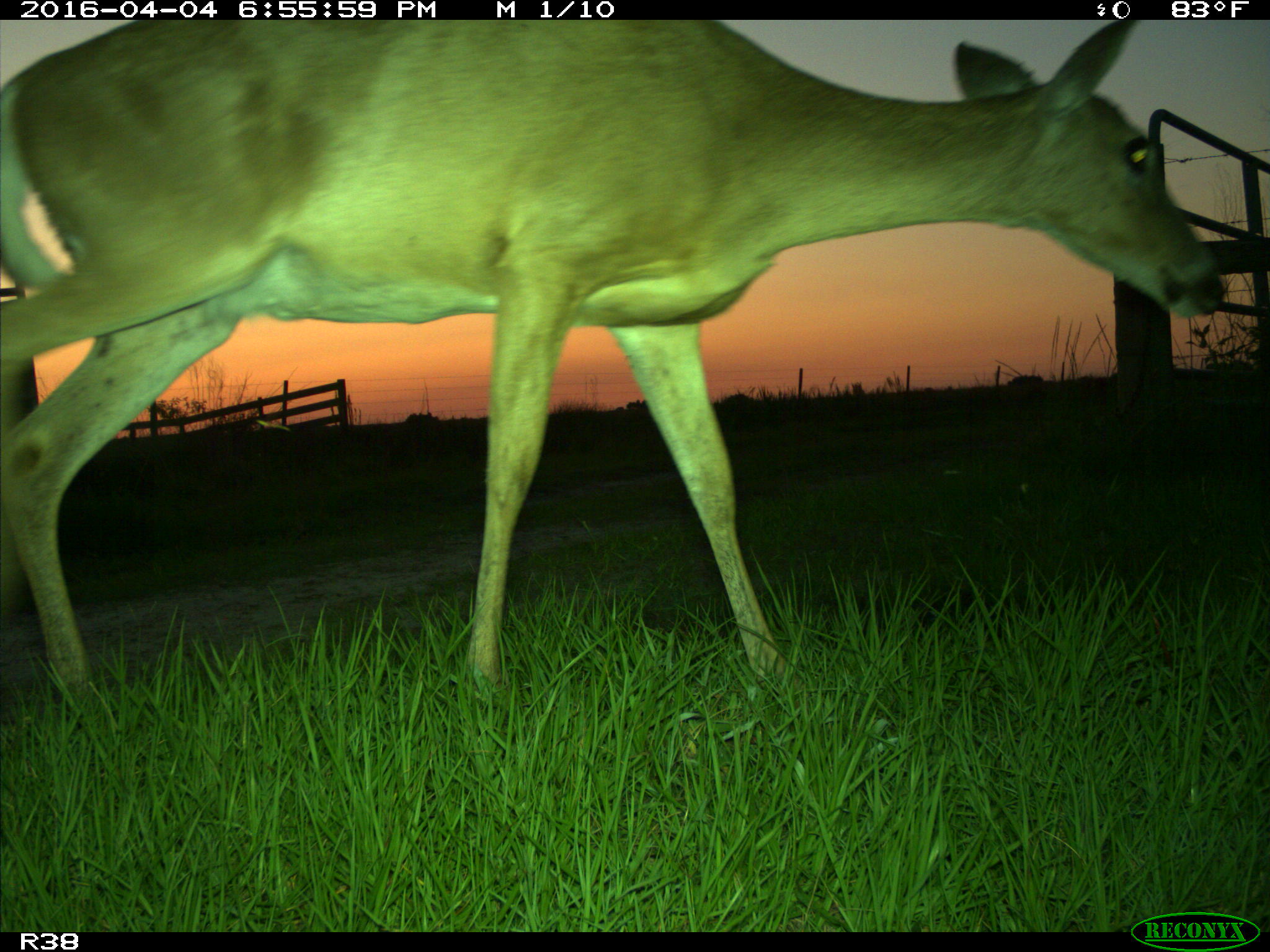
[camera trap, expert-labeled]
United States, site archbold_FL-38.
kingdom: Animalia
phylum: Chordata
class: Mammalia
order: Artiodactyla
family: Cervidae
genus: Odocoileus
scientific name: Odocoileus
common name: deer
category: unidentified deer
Unidentified deer (deer) (Odocoileus).